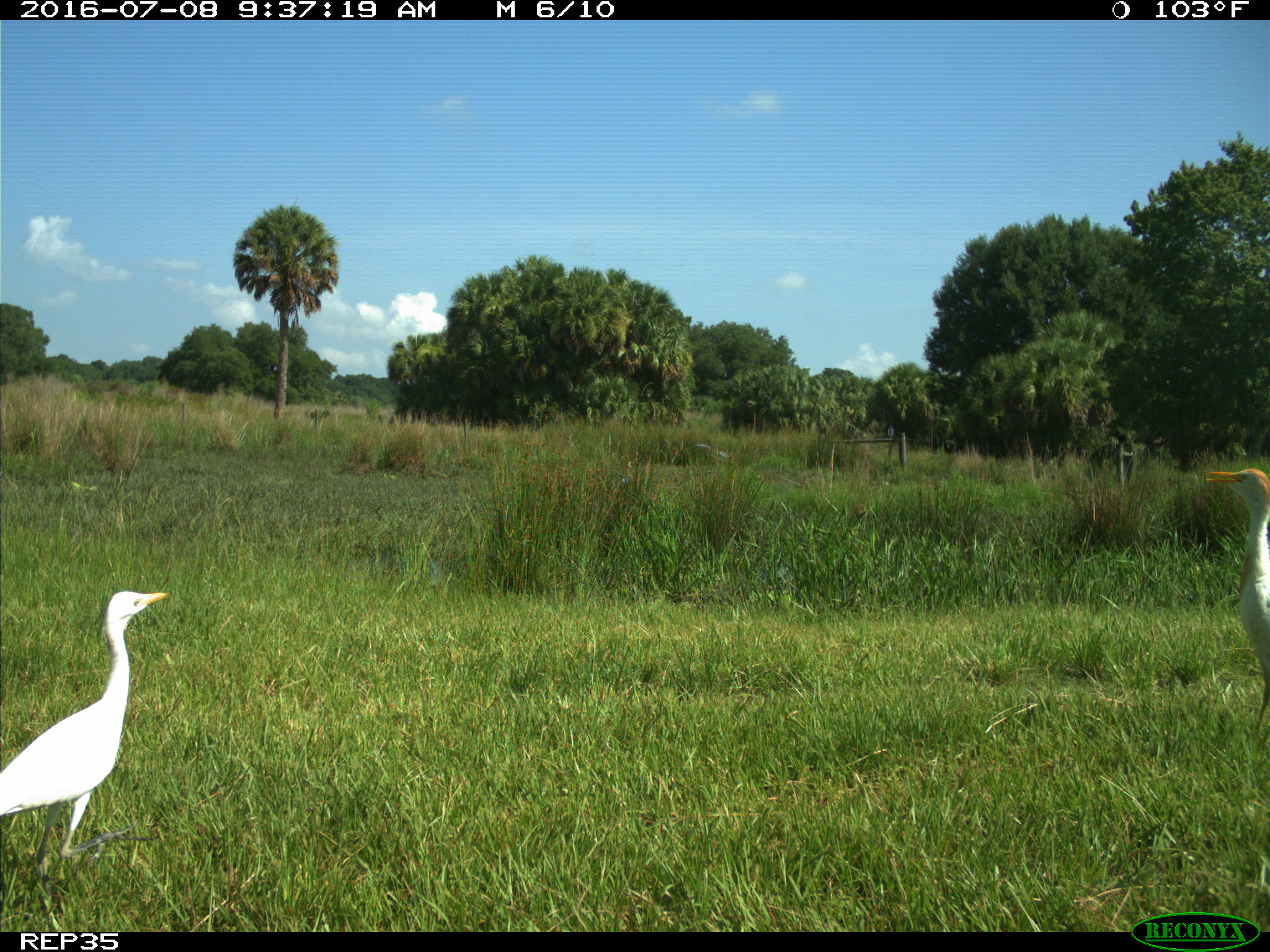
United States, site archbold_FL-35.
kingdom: Animalia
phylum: Chordata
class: Mammalia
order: Artiodactyla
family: Bovidae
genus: Bos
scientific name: Bos taurus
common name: domestic cow